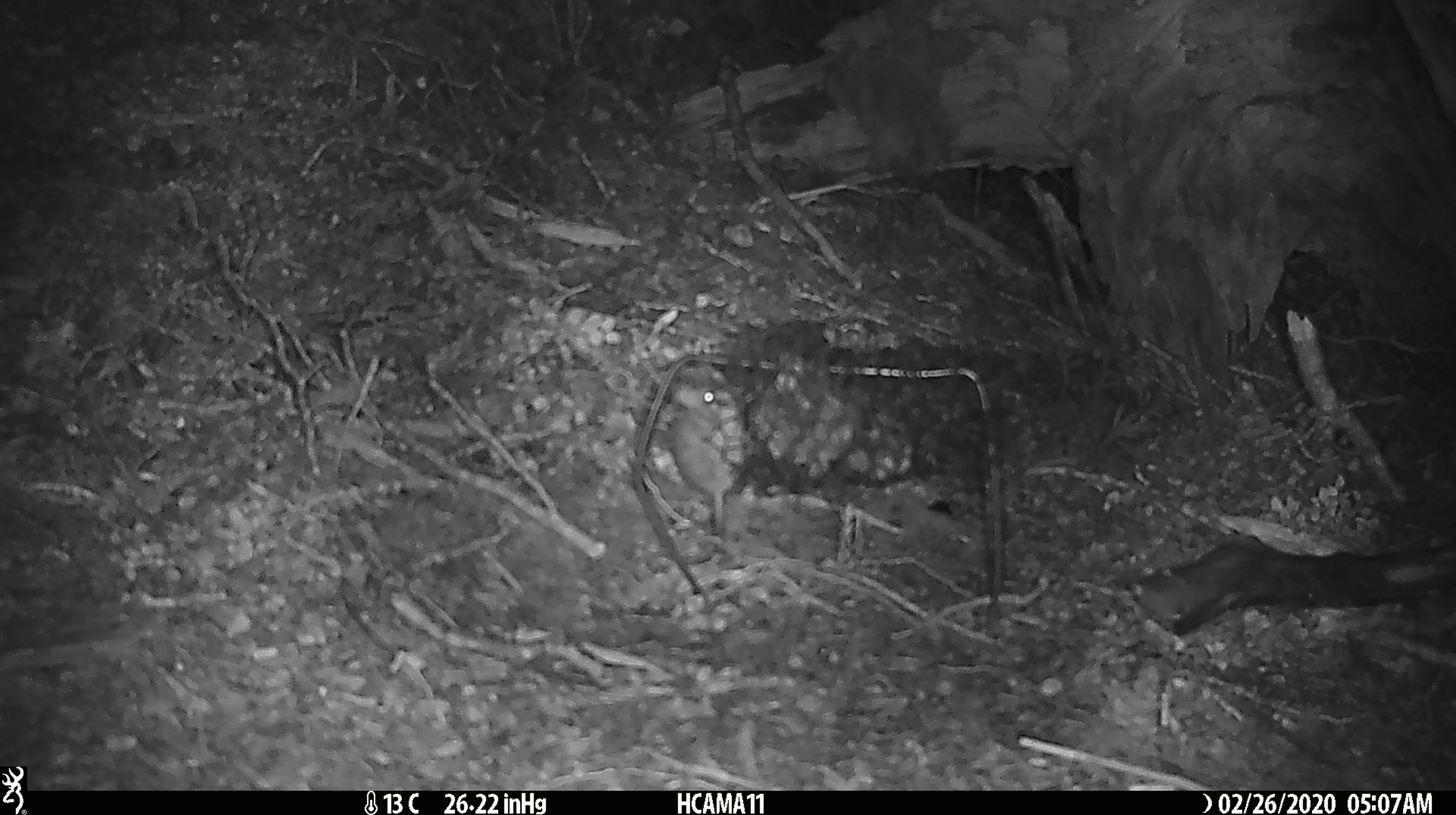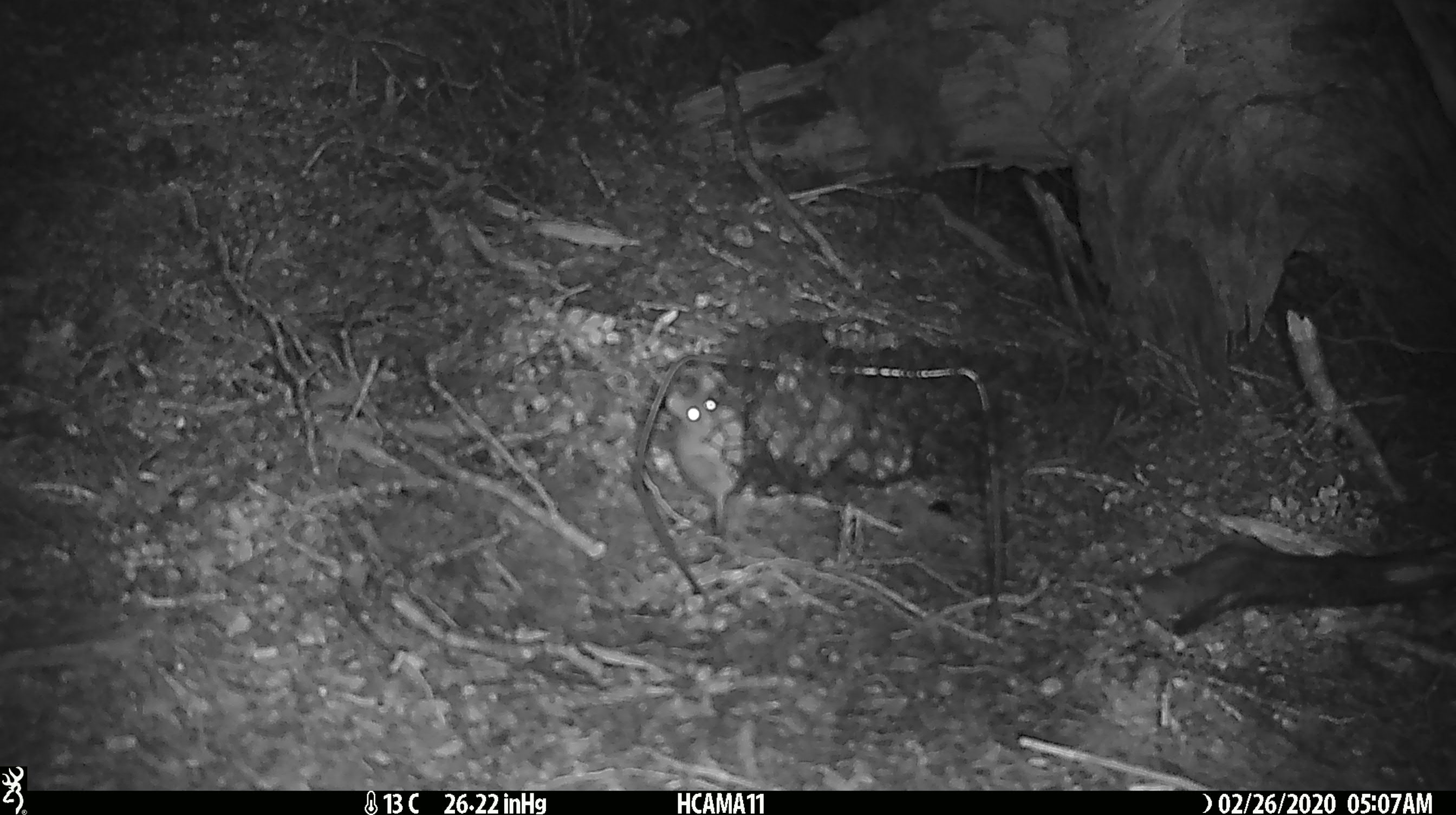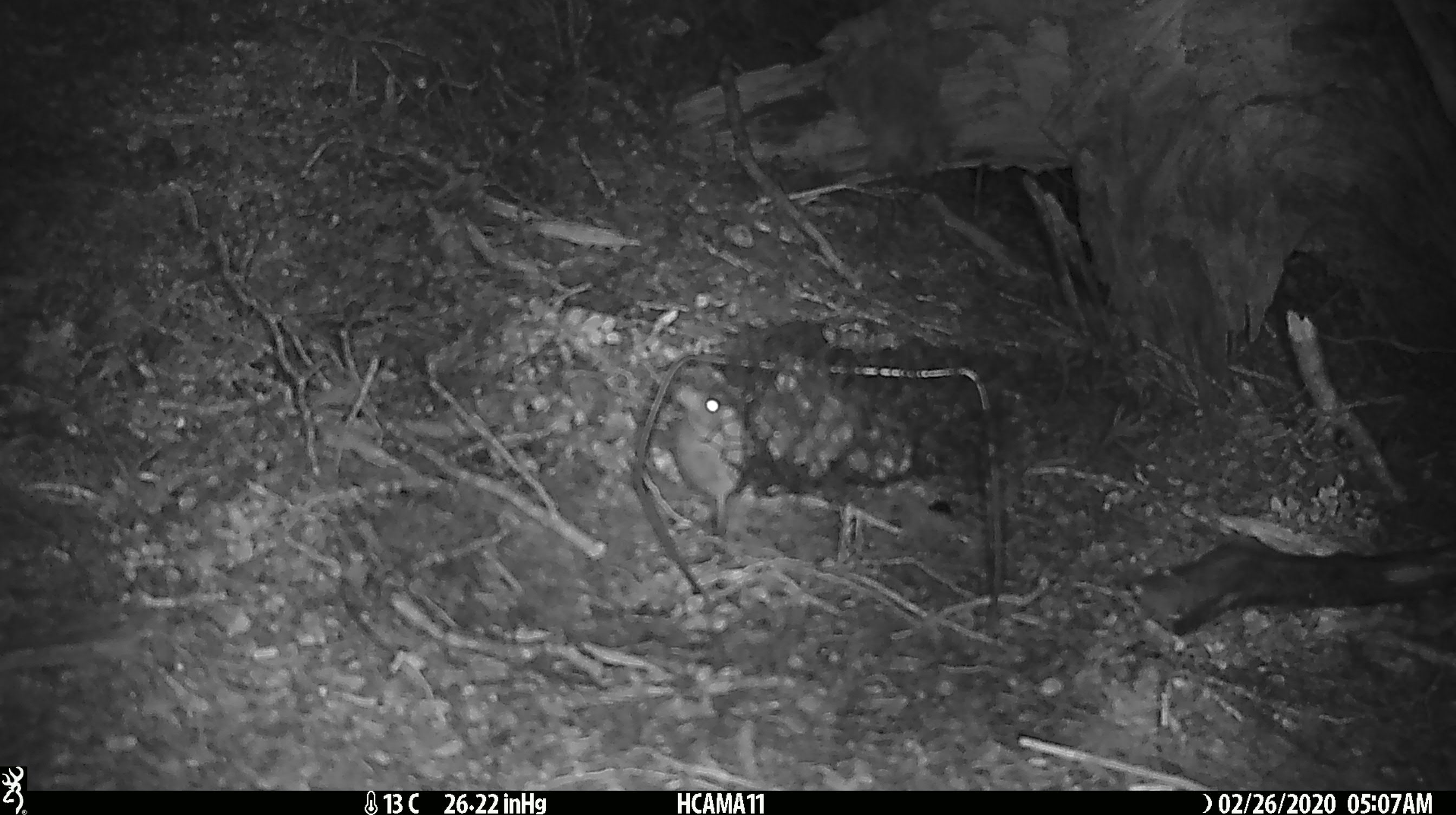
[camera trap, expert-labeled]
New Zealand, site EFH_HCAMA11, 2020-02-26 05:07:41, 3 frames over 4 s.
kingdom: Animalia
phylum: Chordata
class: Mammalia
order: Rodentia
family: Muridae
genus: Mus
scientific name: Mus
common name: mouse